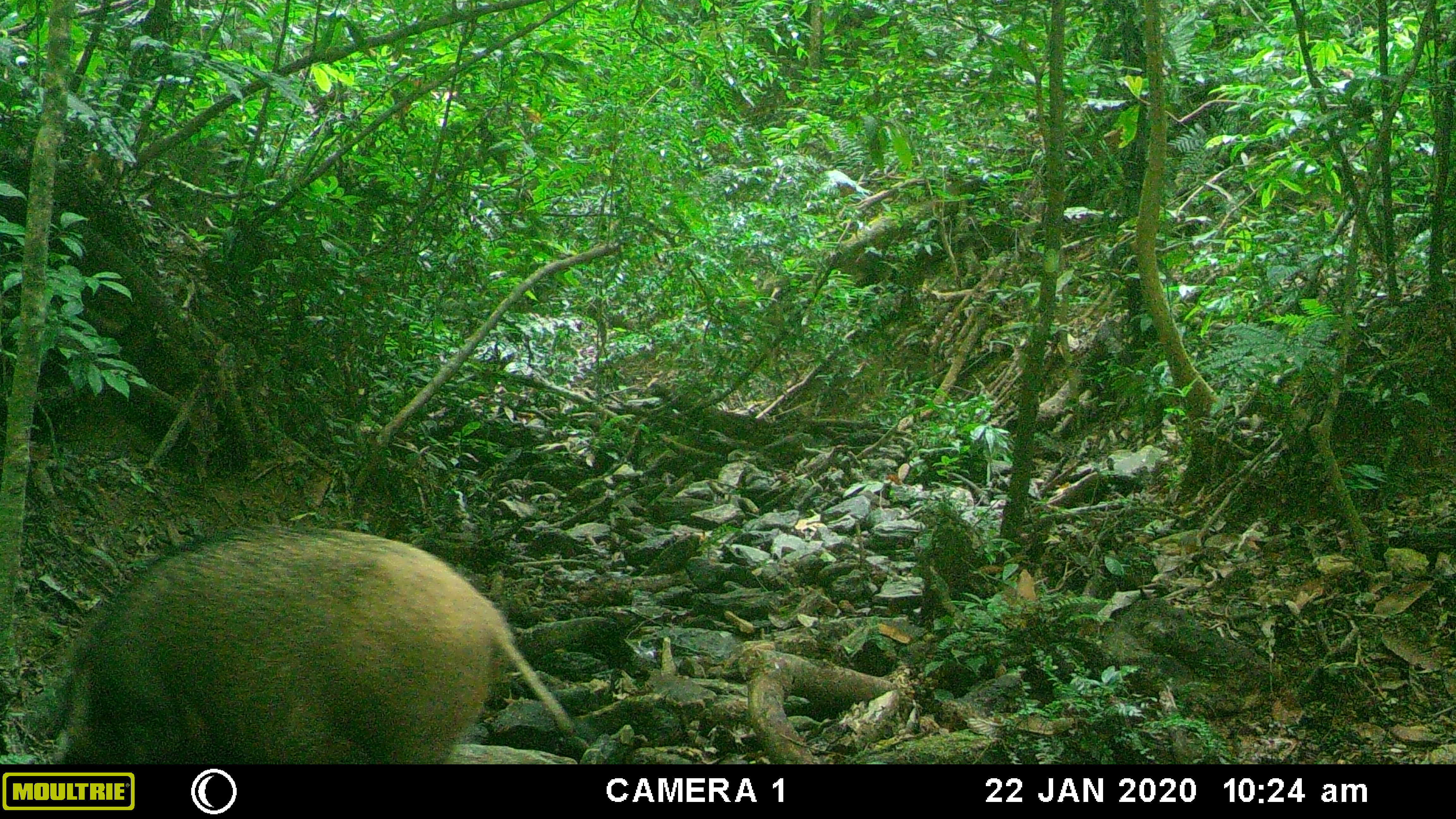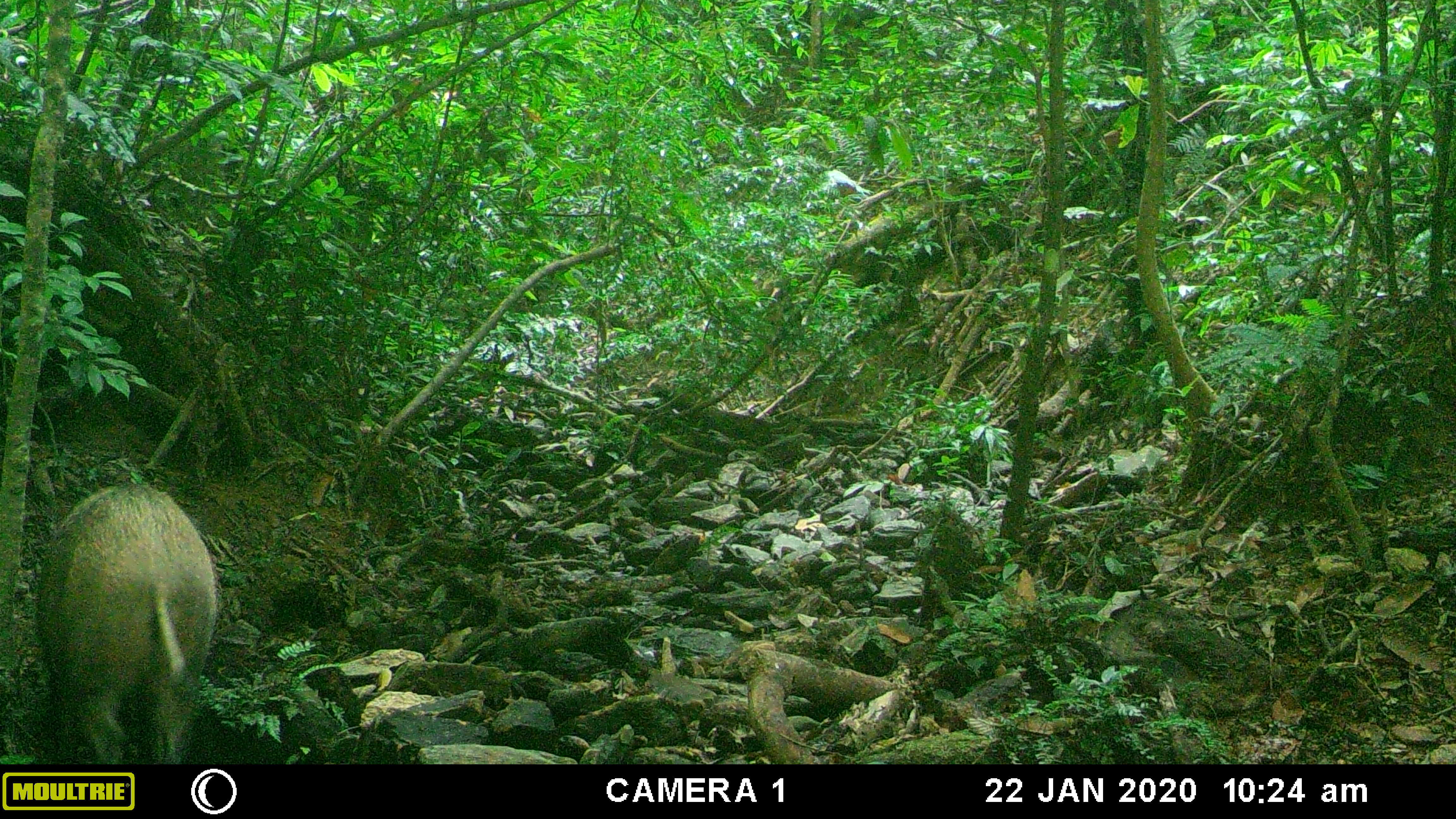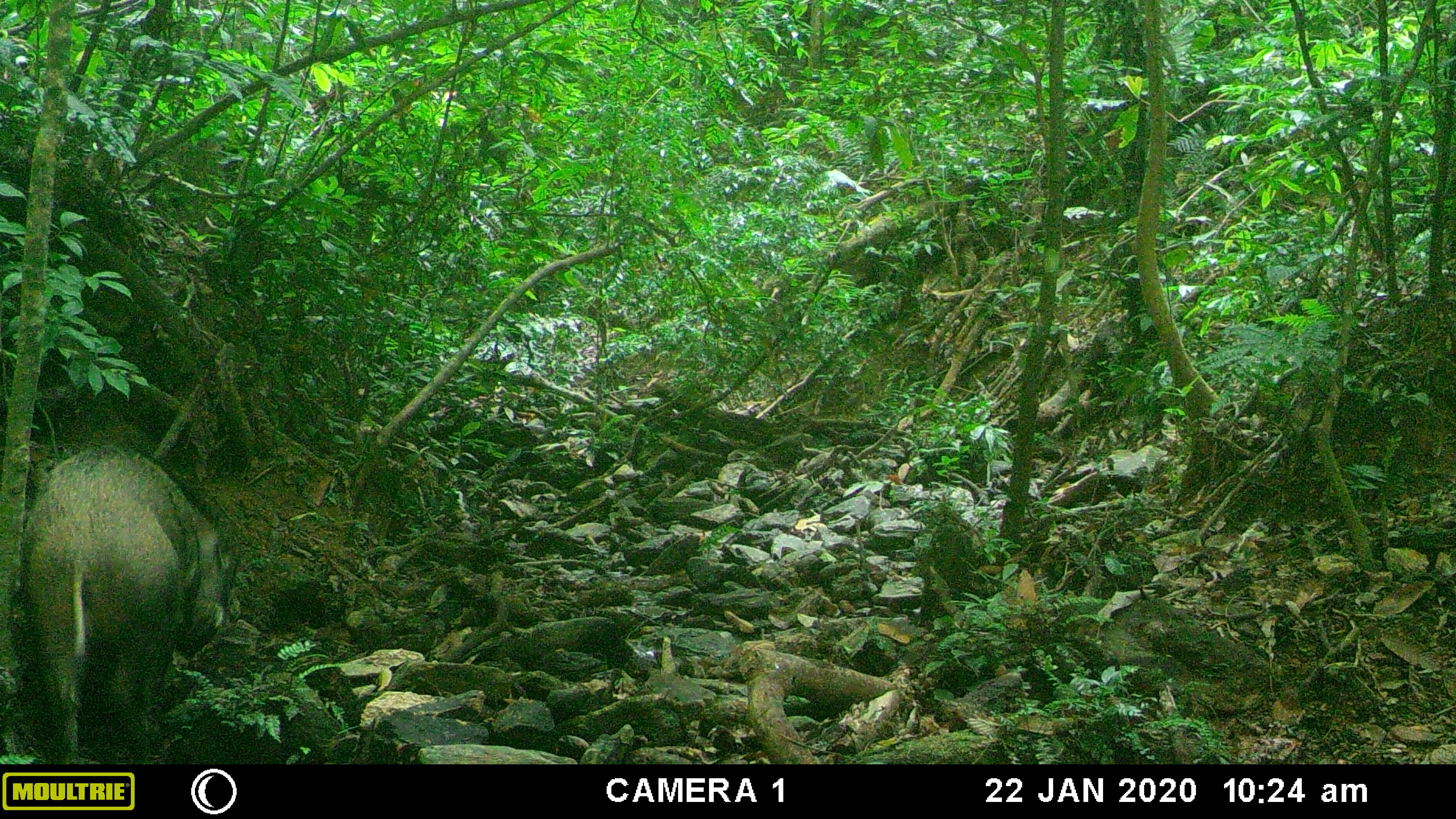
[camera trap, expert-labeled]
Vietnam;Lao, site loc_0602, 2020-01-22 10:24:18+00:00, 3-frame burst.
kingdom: Animalia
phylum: Chordata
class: Mammalia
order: Artiodactyla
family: Suidae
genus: Sus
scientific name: Sus scrofa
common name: eurasian wild pig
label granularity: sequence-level